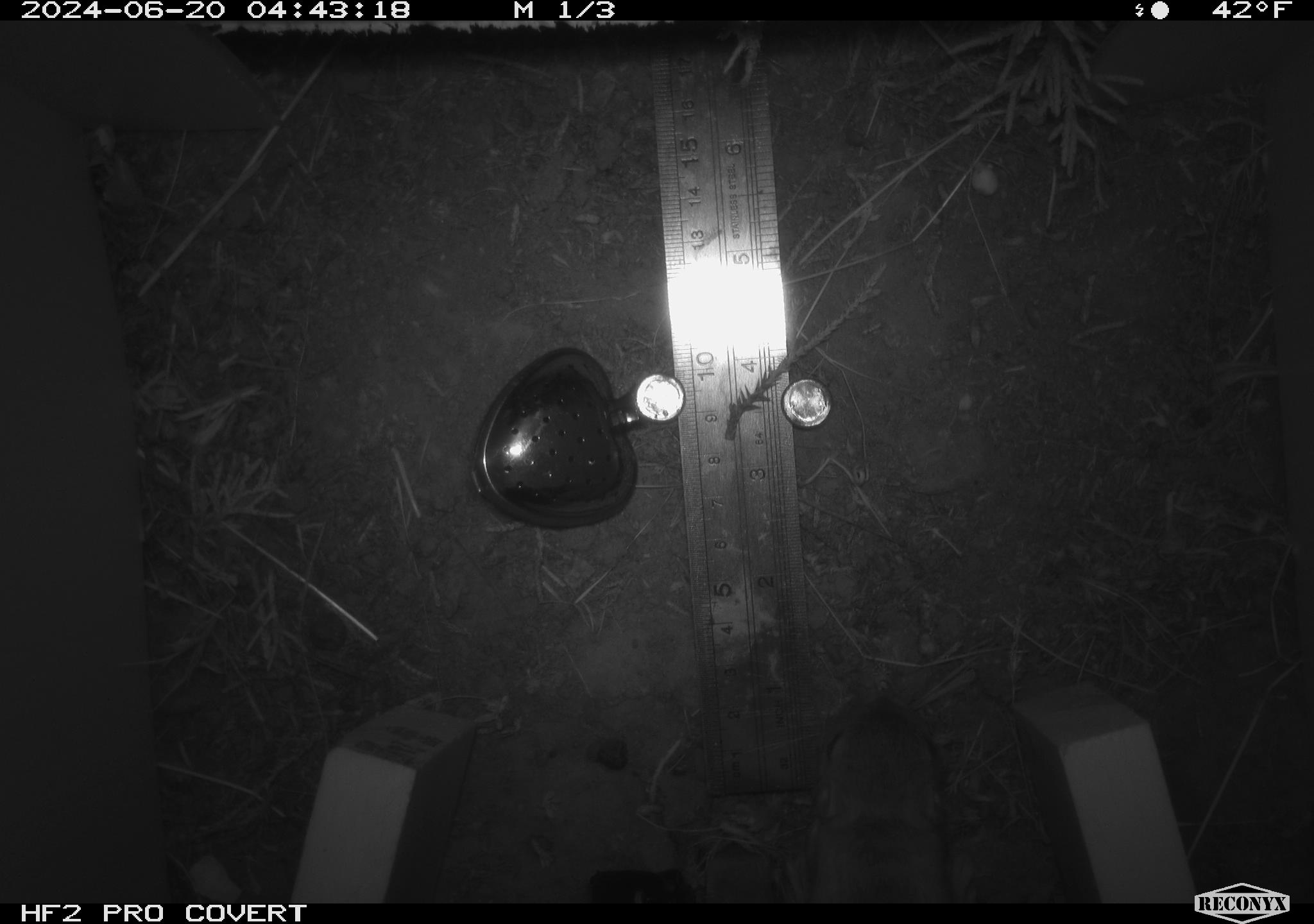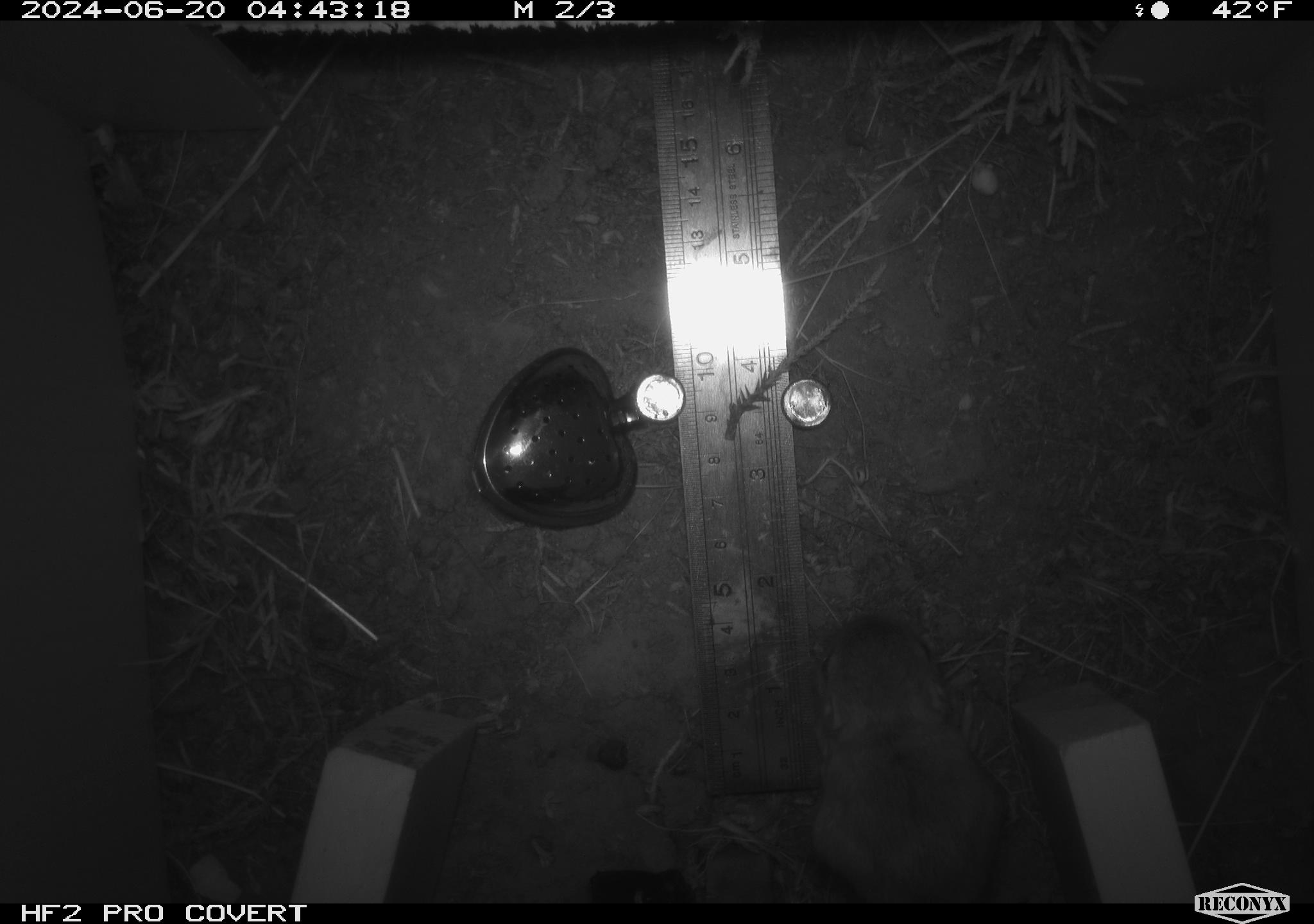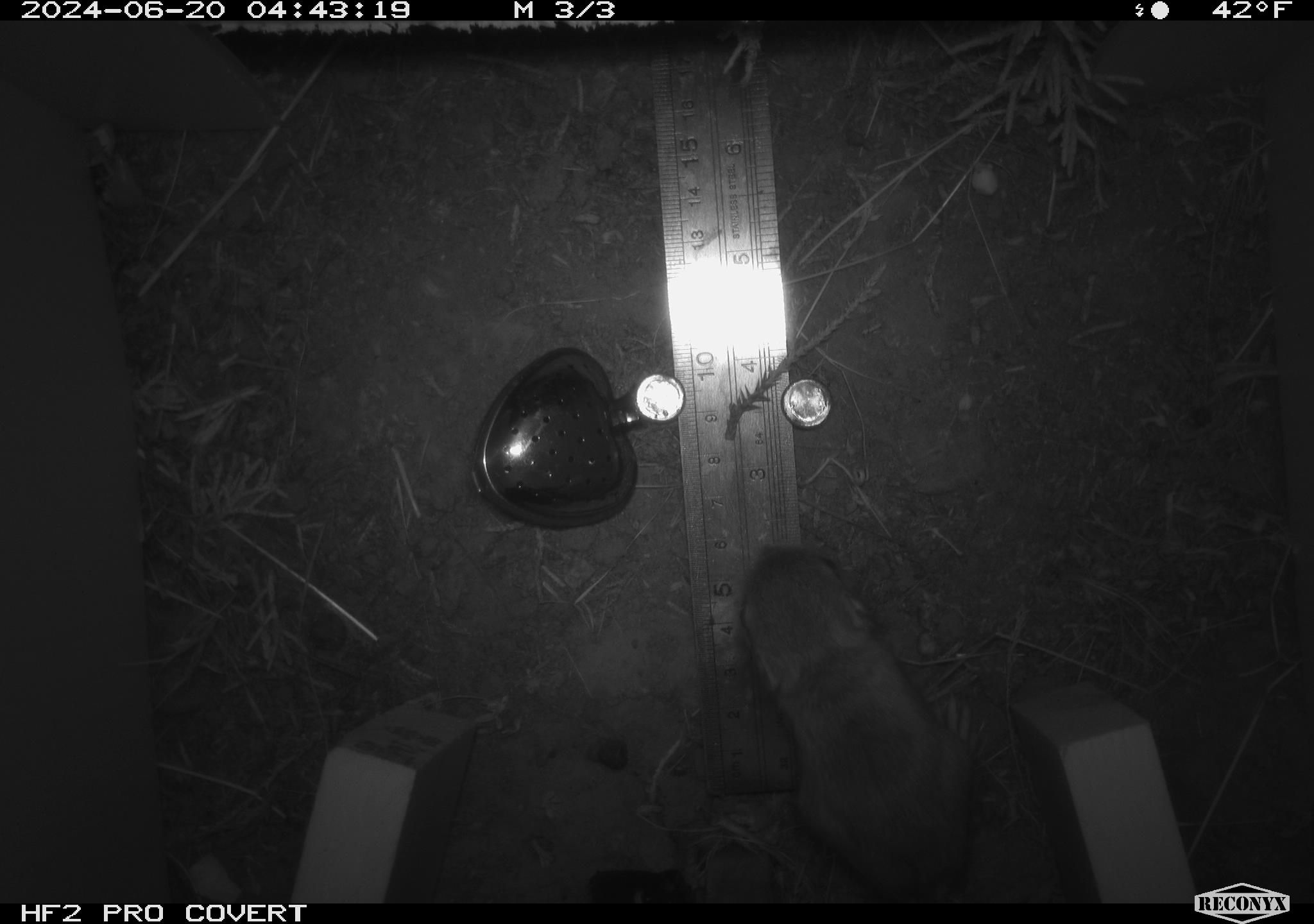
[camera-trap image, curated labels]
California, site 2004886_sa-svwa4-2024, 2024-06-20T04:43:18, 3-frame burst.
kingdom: Animalia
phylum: Chordata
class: Mammalia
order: Rodentia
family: Heteromyidae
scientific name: Heteromyidae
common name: kangaroo rats and pocket mice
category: heteromyidae family